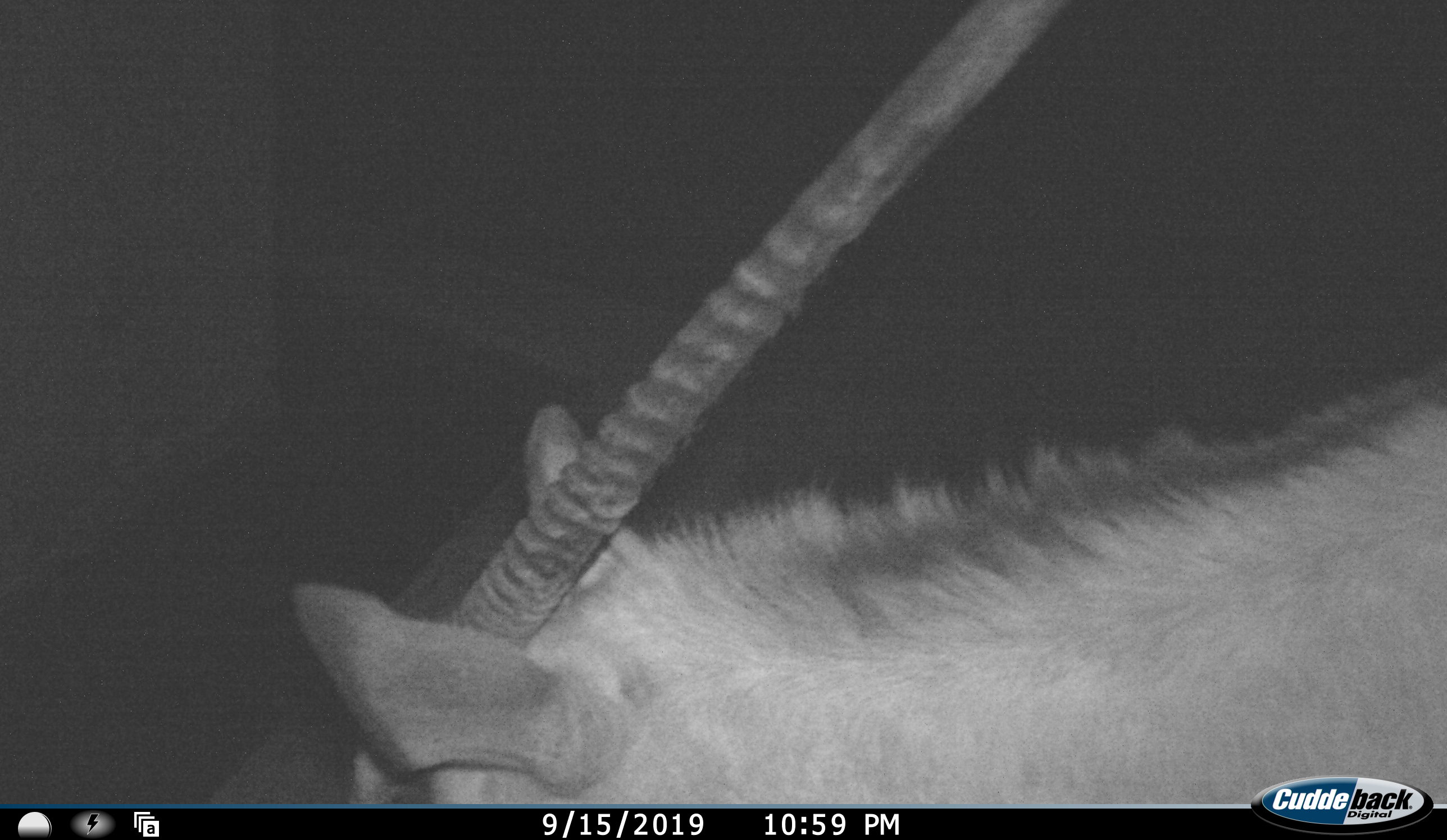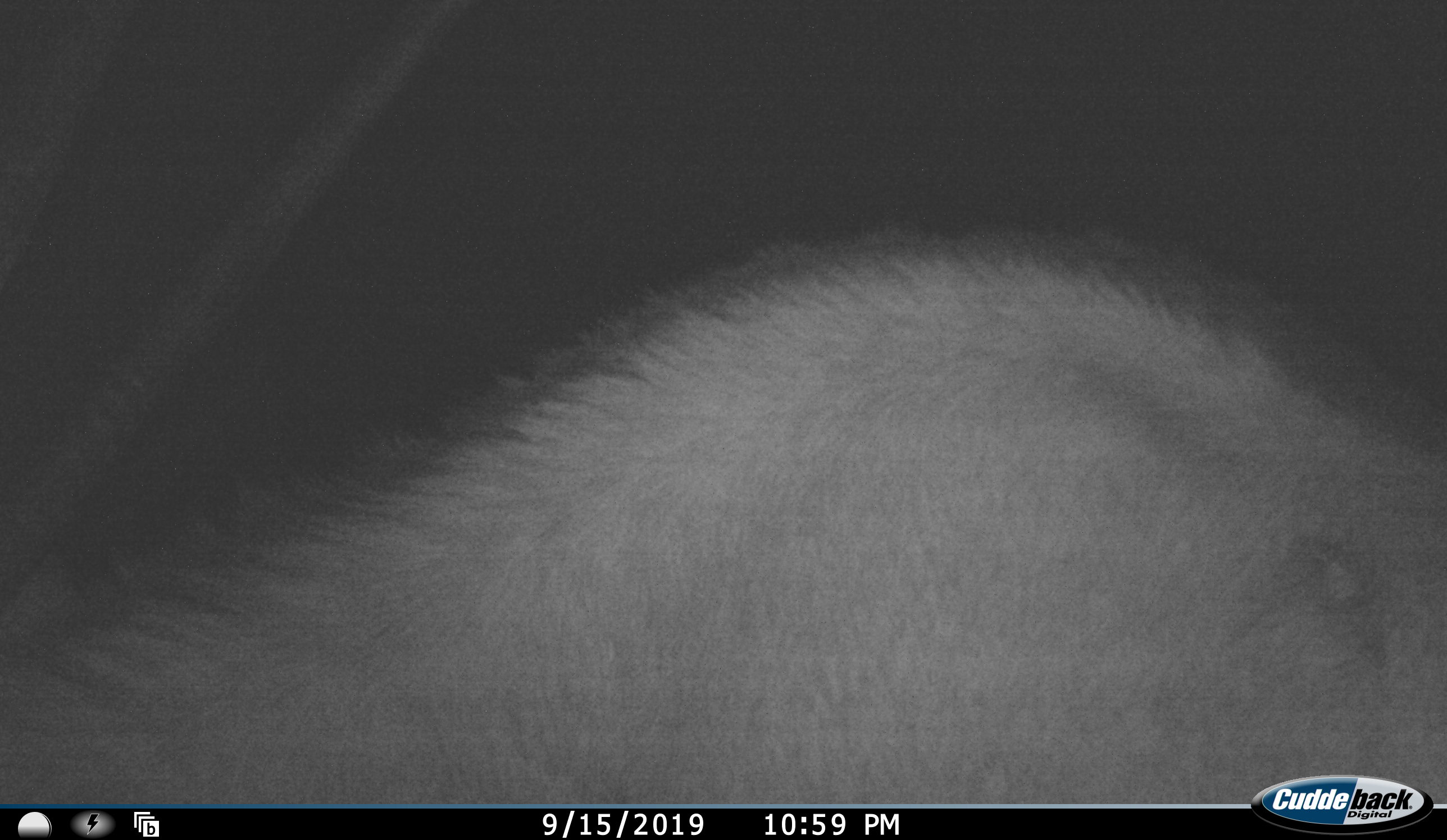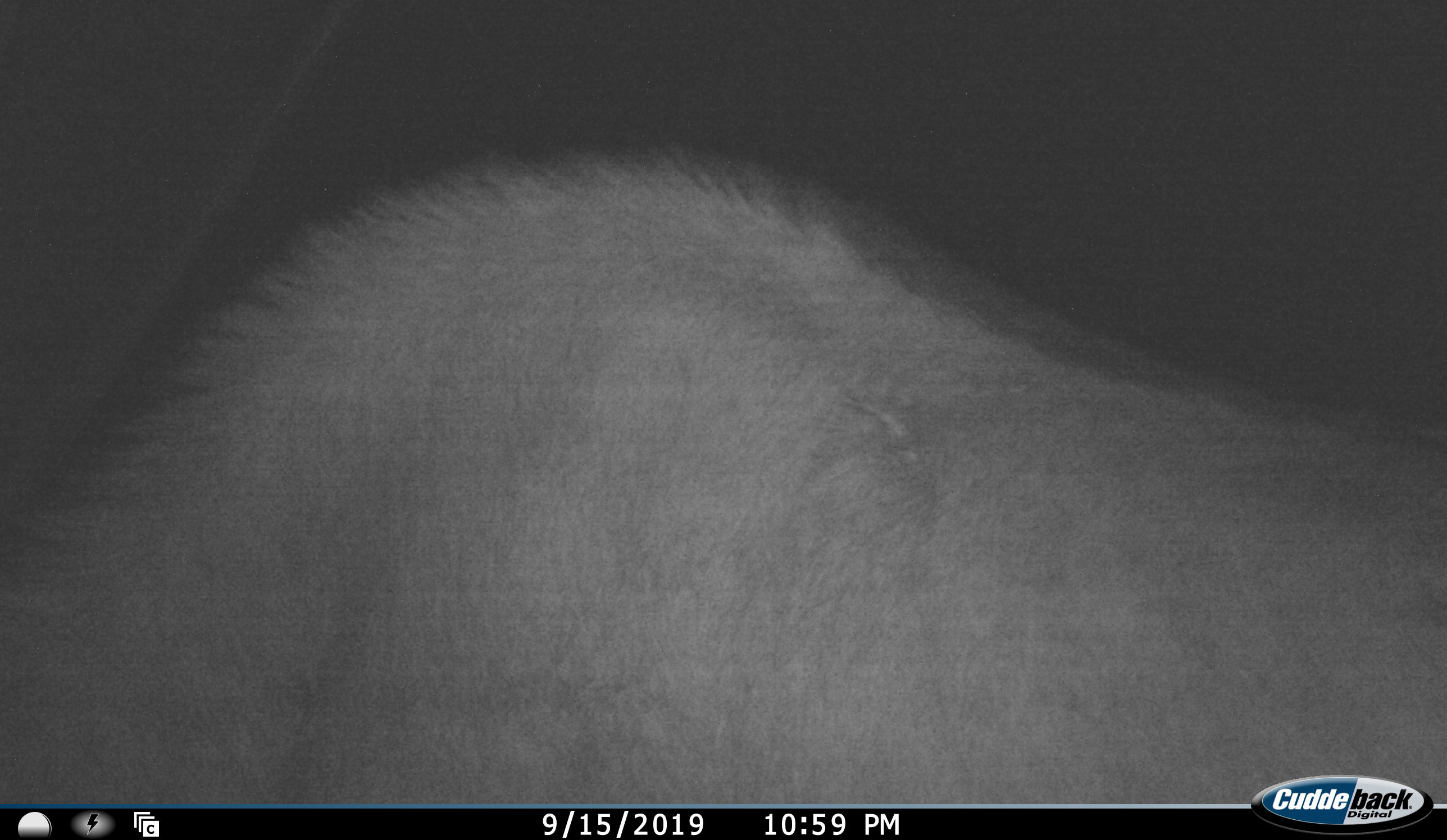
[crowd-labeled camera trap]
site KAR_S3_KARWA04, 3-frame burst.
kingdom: Animalia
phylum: Chordata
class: Mammalia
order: Artiodactyla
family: Bovidae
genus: Oryx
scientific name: Oryx gazella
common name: gemsbok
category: oryx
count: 1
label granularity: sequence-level